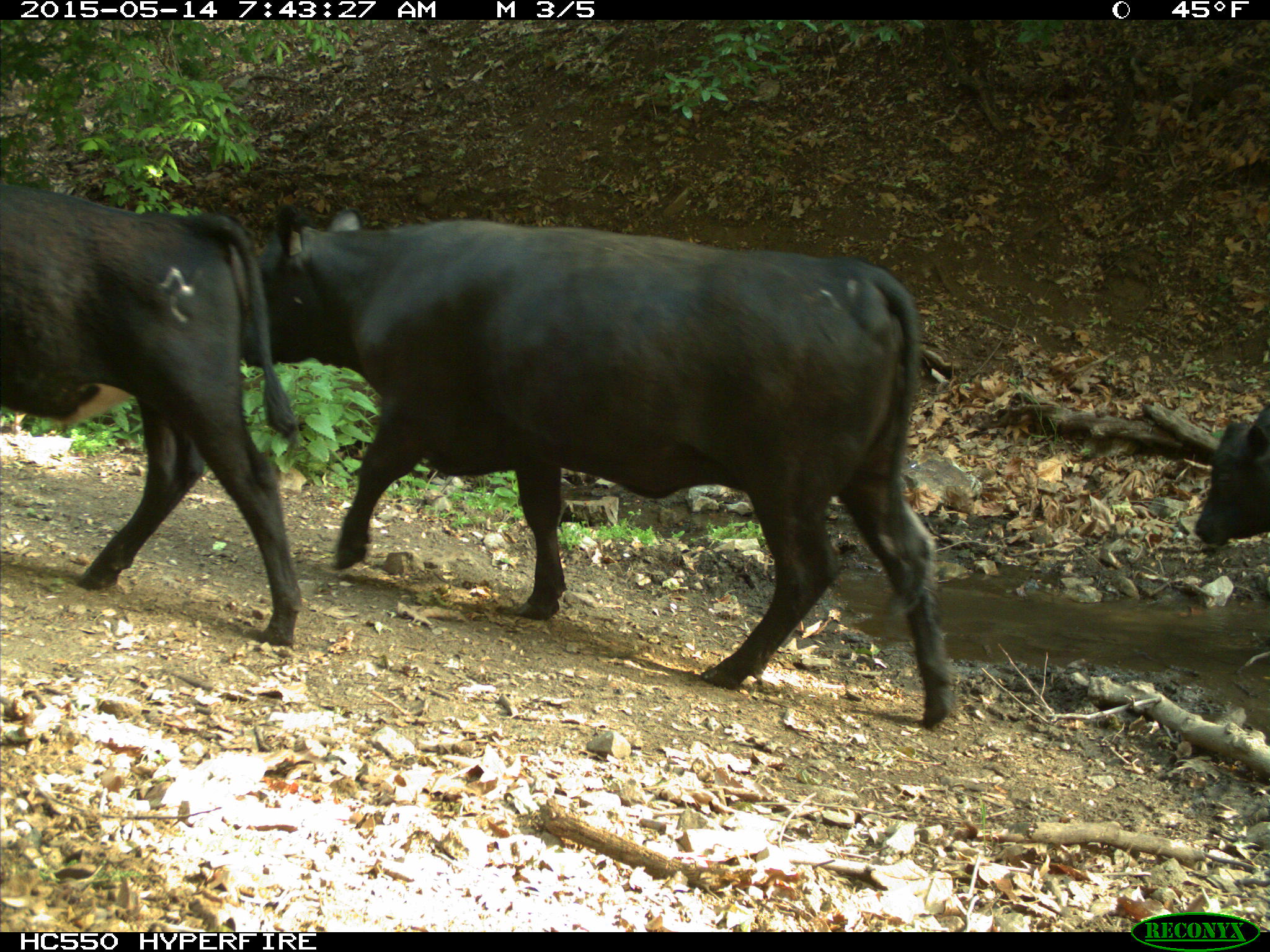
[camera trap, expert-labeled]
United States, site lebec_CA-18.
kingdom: Animalia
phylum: Chordata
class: Mammalia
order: Artiodactyla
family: Bovidae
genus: Bos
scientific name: Bos taurus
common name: domestic cow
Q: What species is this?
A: Bos taurus (domestic cow).